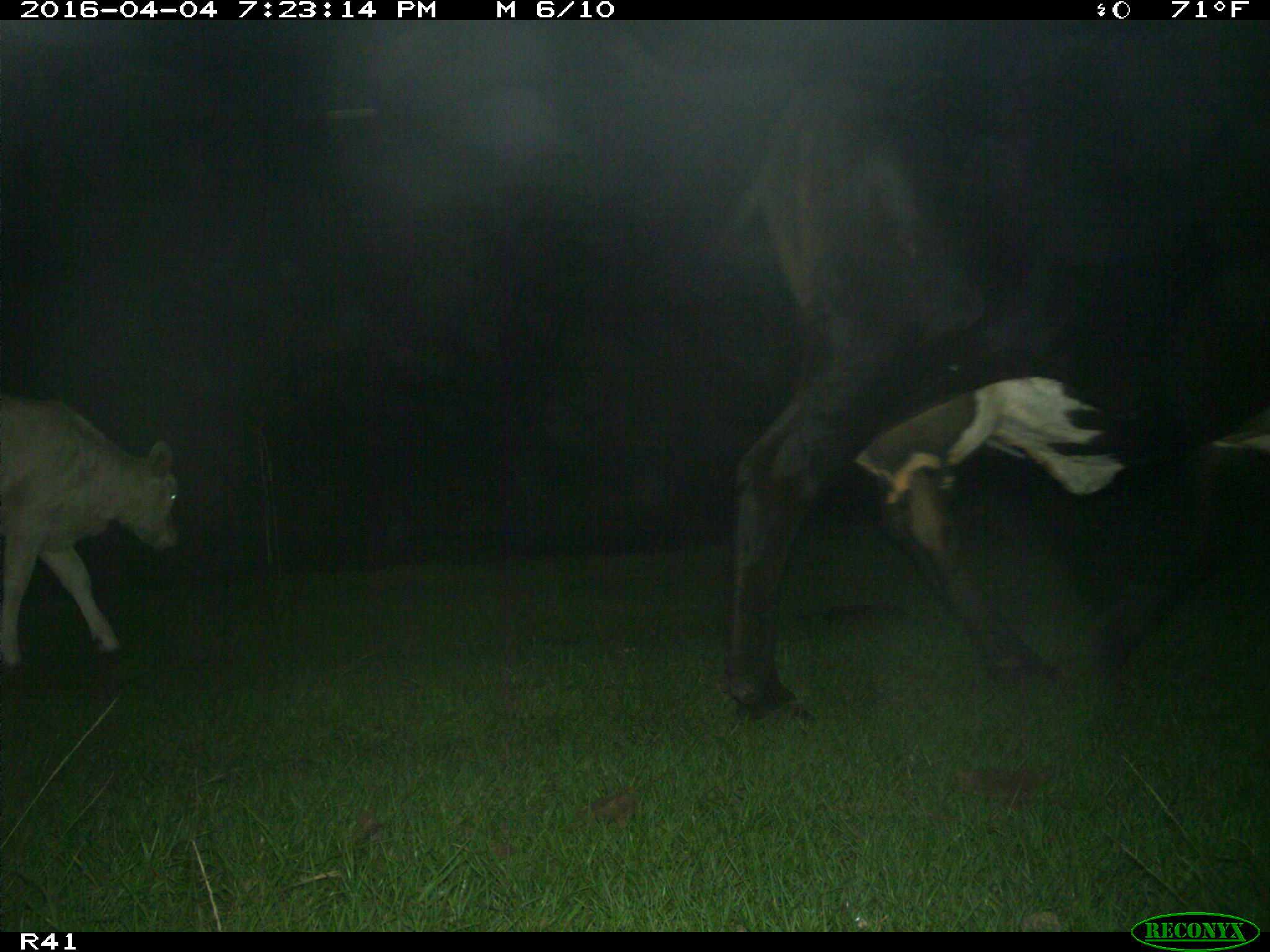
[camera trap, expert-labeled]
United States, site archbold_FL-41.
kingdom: Animalia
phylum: Chordata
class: Mammalia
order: Artiodactyla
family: Bovidae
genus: Bos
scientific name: Bos taurus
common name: domestic cow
Bos taurus (domestic cow).